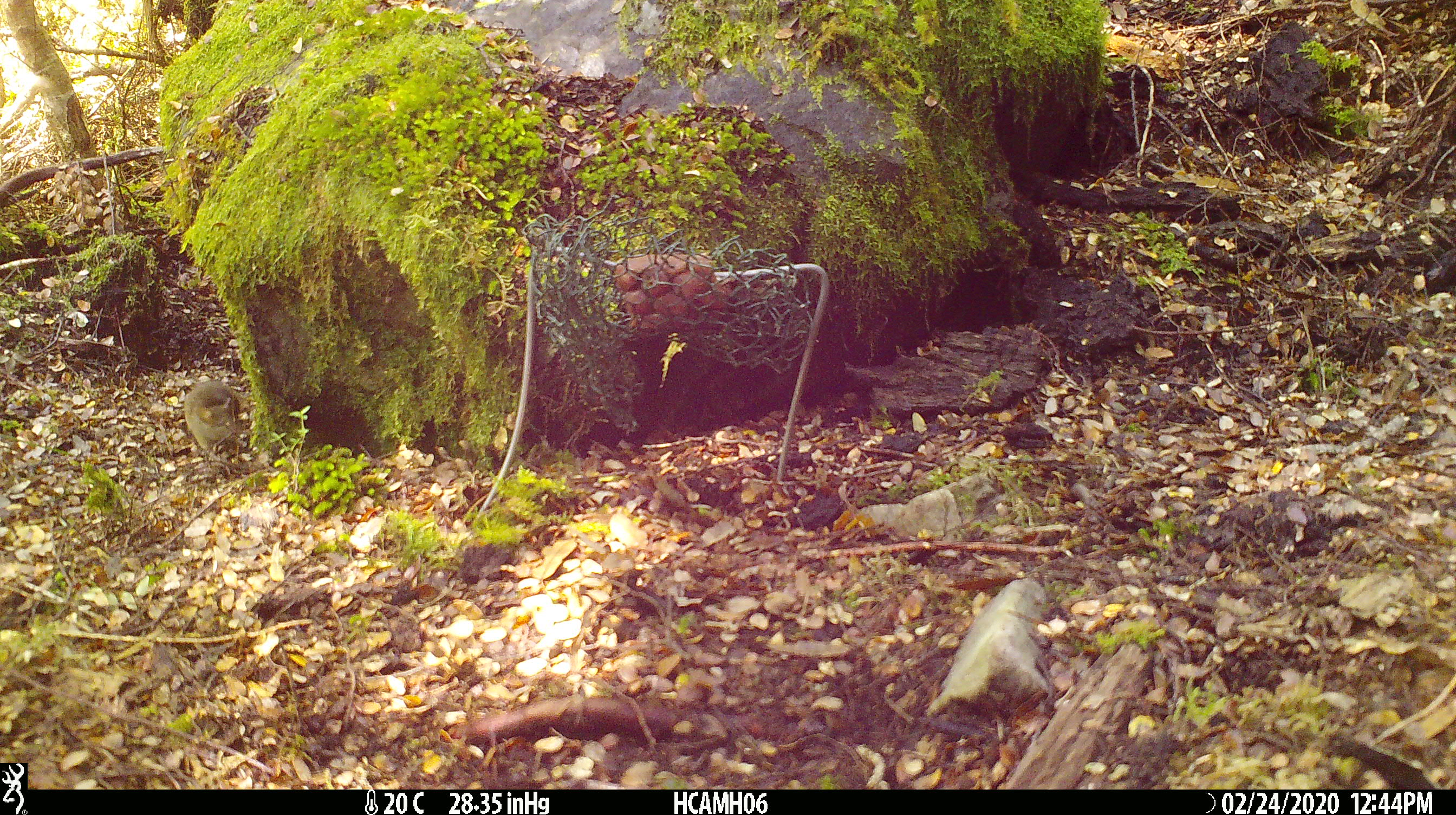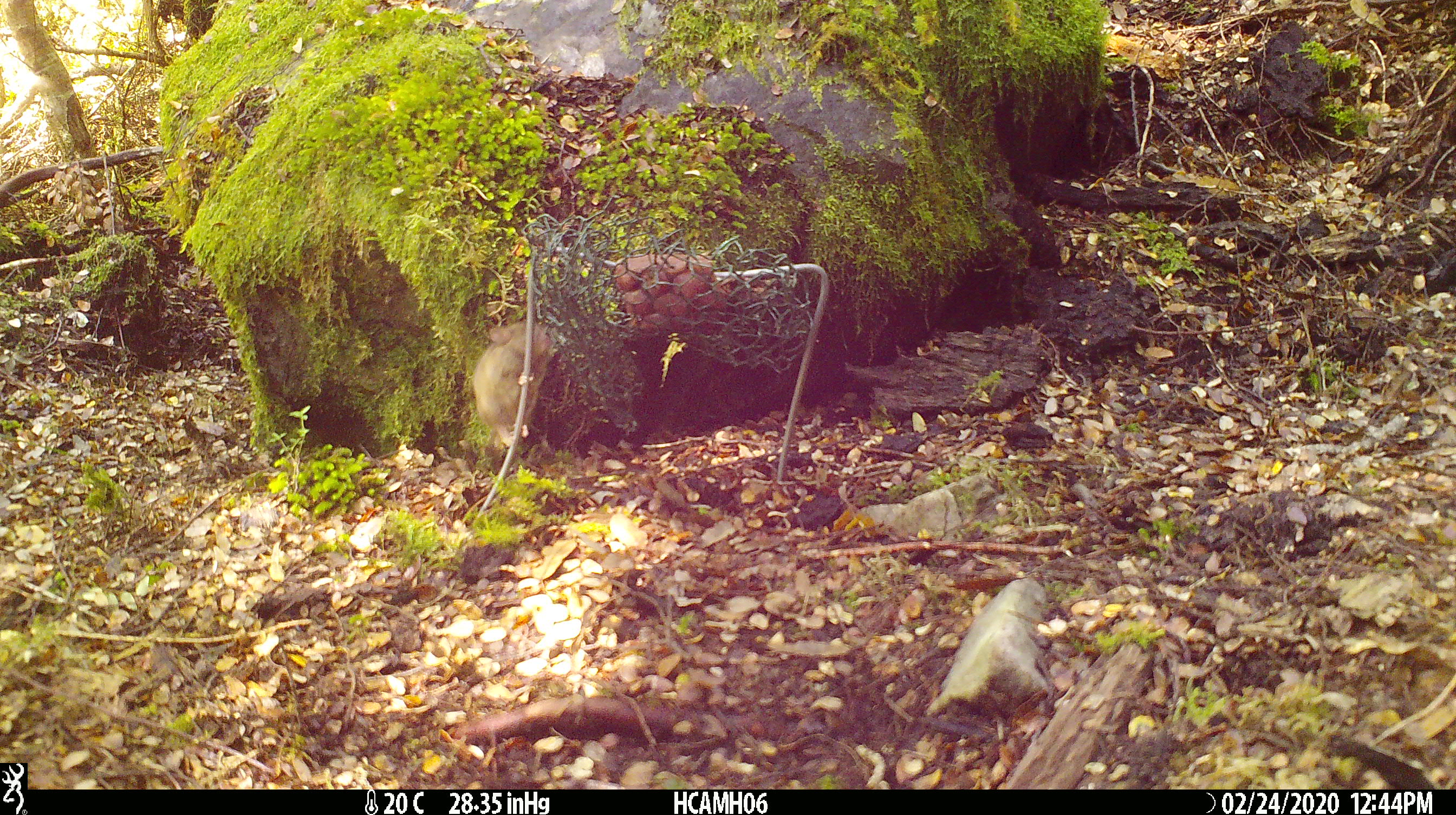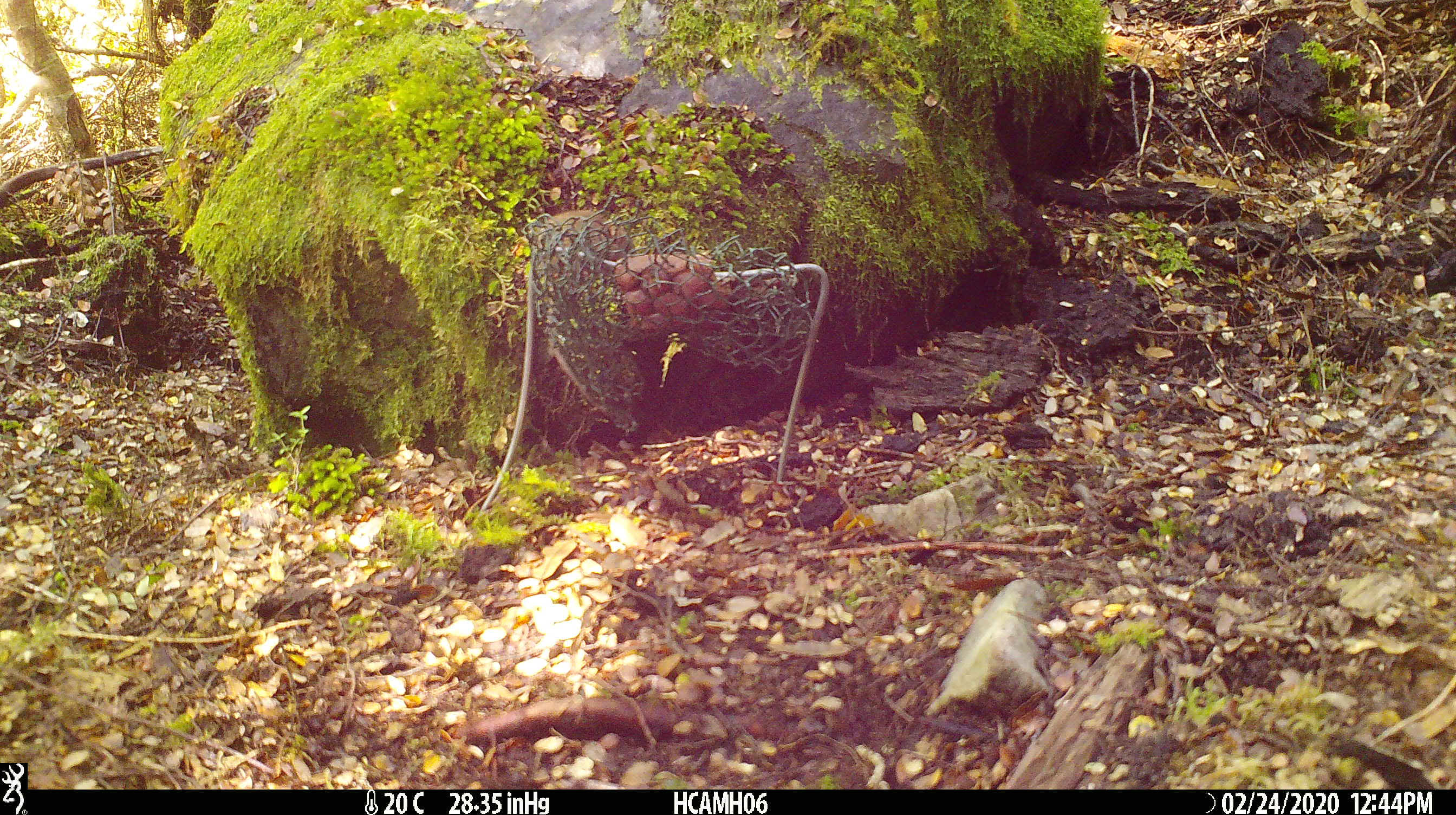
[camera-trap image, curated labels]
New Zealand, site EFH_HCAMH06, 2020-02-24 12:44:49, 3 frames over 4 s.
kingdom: Animalia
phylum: Chordata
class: Mammalia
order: Rodentia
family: Muridae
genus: Mus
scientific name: Mus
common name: mouse